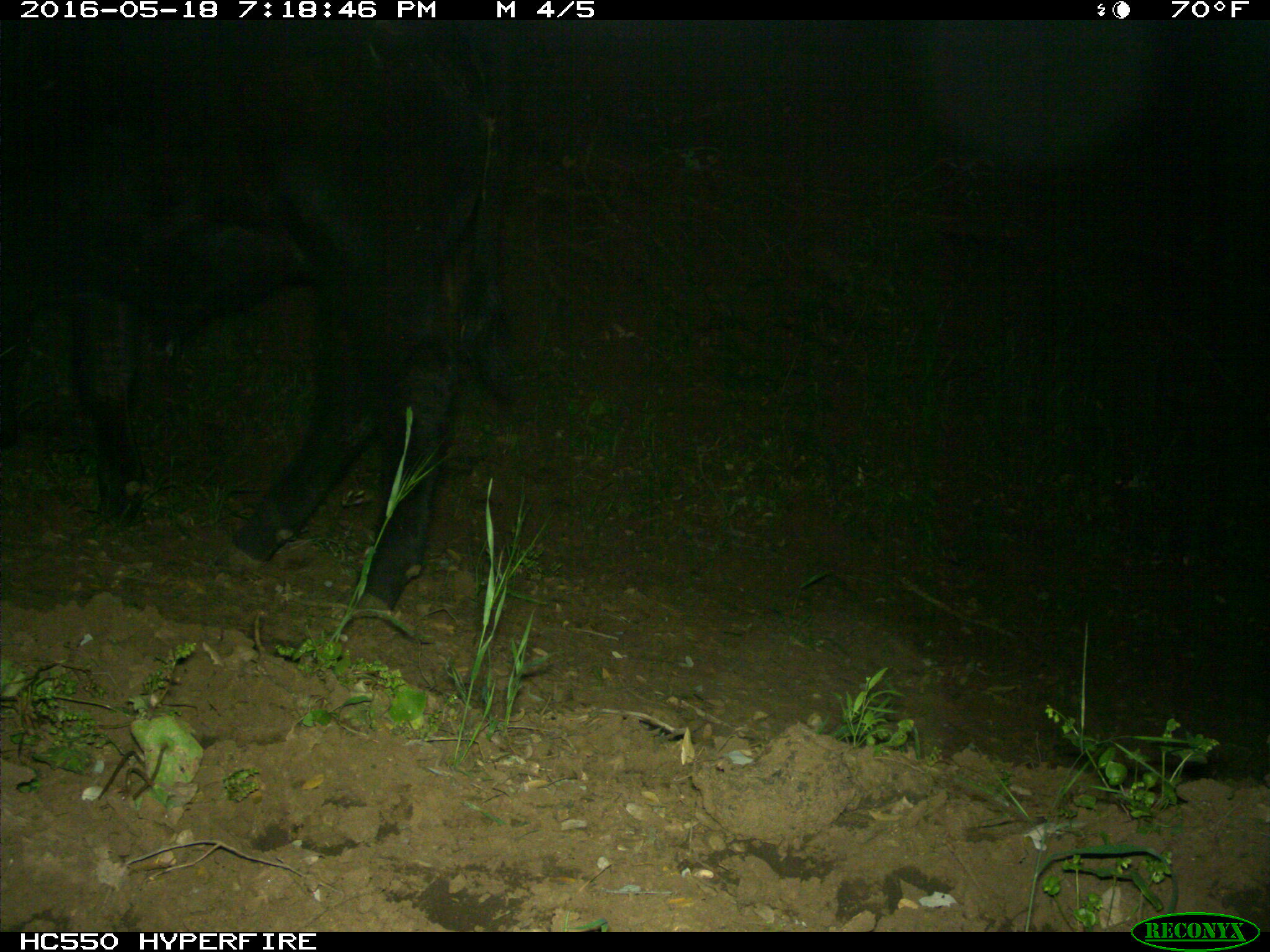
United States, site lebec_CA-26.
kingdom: Animalia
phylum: Chordata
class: Mammalia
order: Artiodactyla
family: Bovidae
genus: Bos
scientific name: Bos taurus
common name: domestic cow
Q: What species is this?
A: Bos taurus (domestic cow).